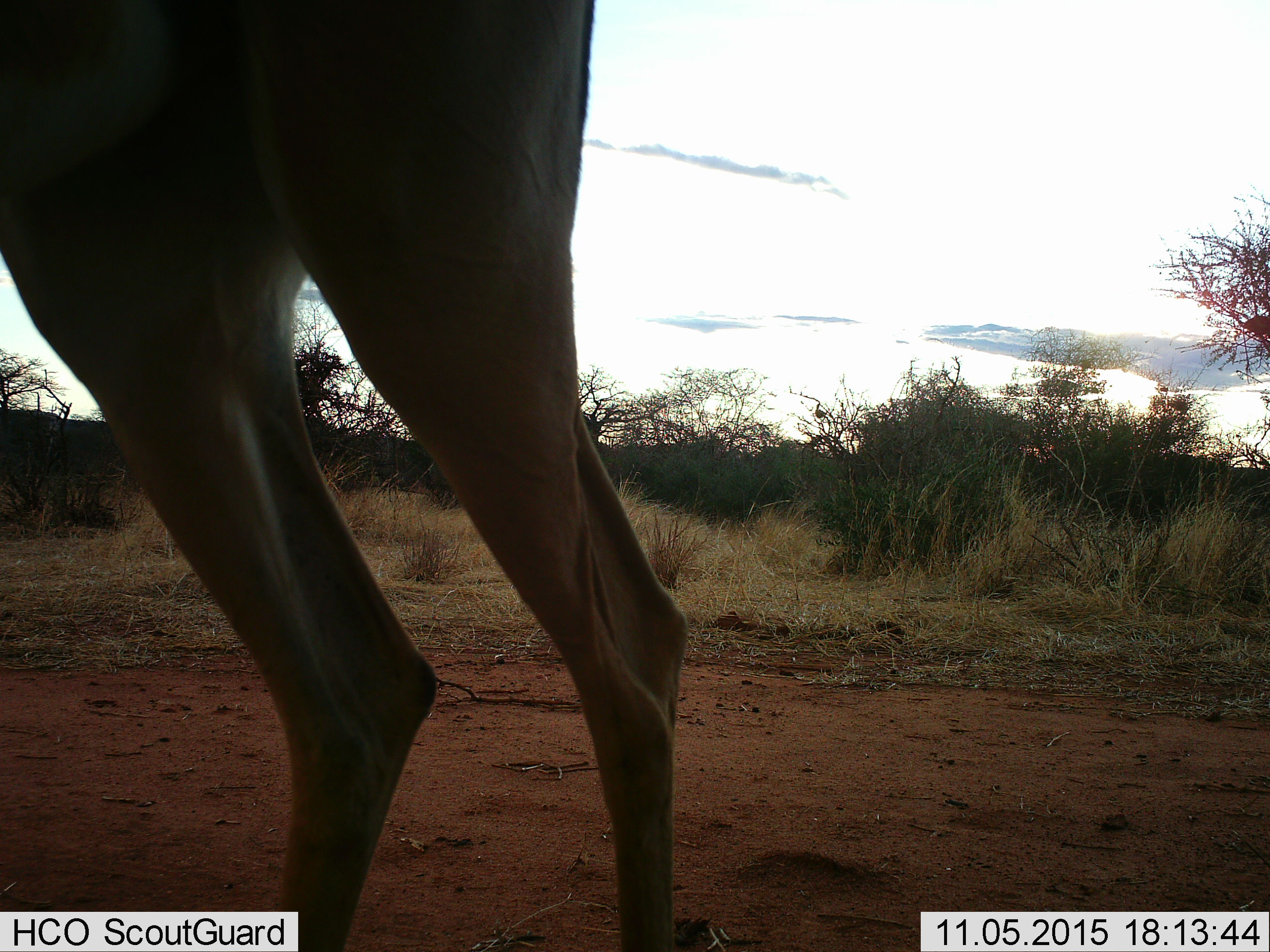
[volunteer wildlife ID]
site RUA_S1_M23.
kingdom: Animalia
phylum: Chordata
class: Mammalia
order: Artiodactyla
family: Bovidae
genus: Aepyceros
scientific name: Aepyceros melampus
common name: impala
Impala (Aepyceros melampus), count 1. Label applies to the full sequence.